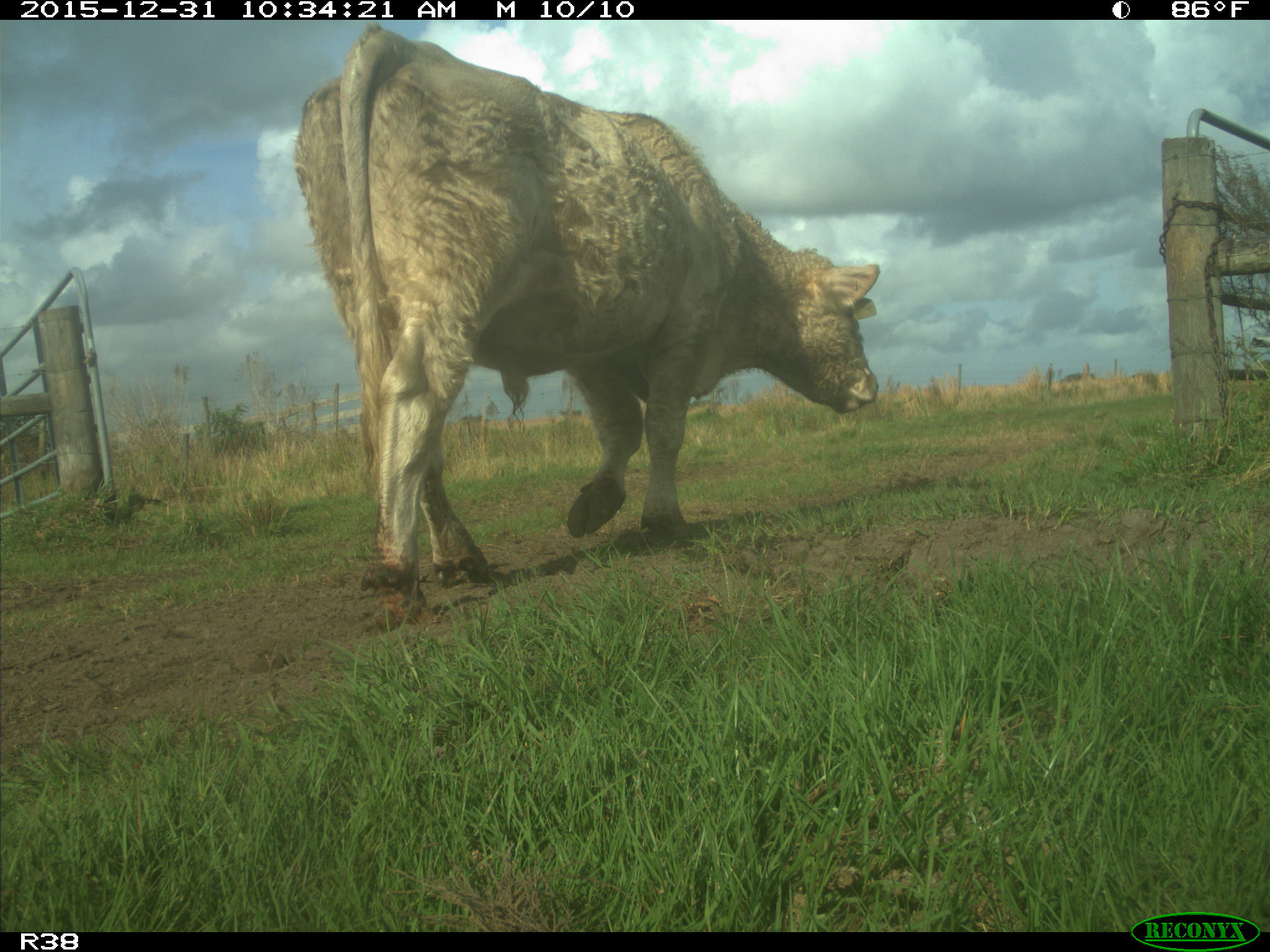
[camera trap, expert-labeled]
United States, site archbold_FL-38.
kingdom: Animalia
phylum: Chordata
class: Mammalia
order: Artiodactyla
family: Bovidae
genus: Bos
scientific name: Bos taurus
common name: domestic cow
Bos taurus (domestic cow).